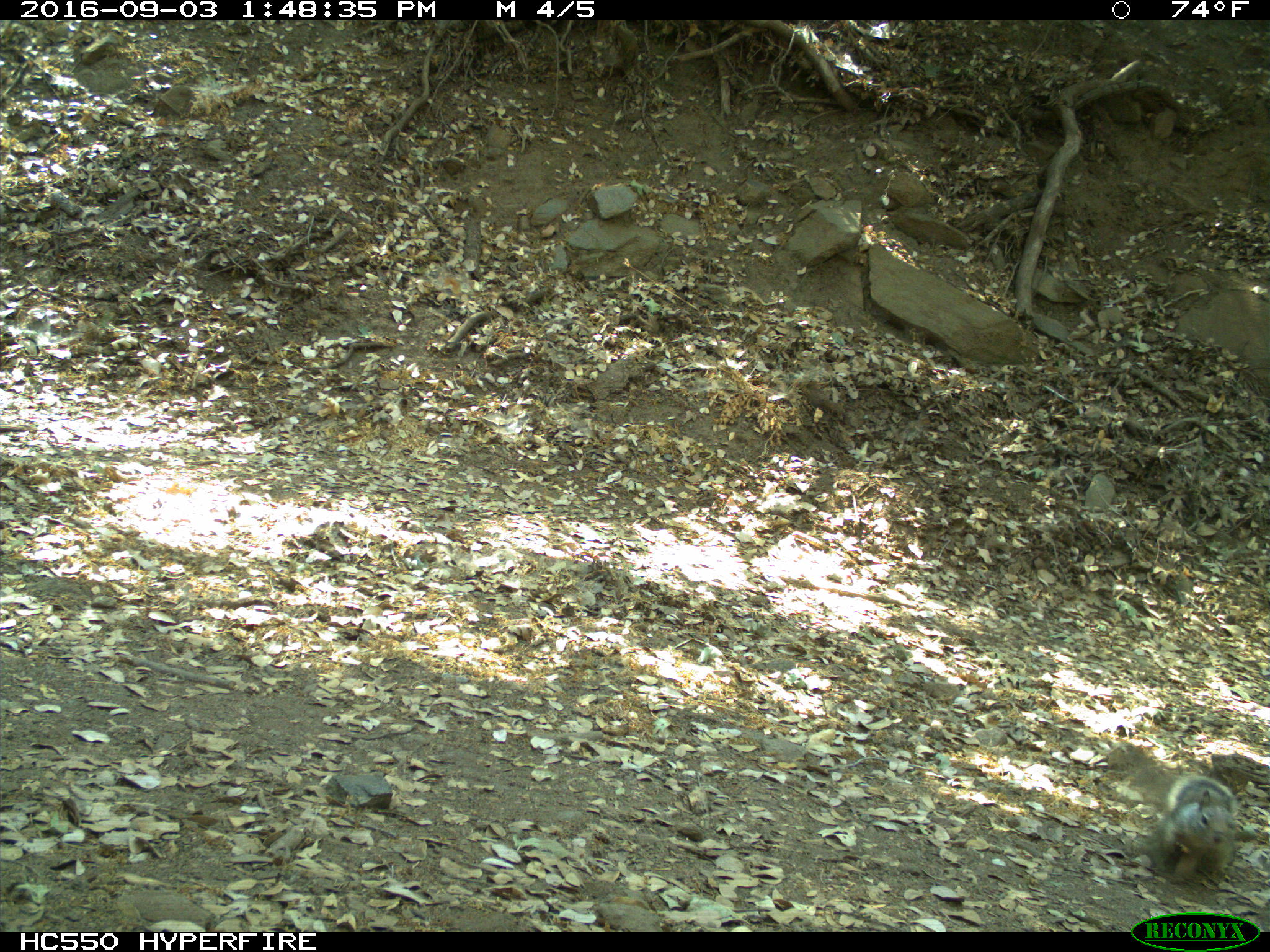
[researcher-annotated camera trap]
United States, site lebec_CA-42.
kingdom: Animalia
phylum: Chordata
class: Mammalia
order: Rodentia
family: Sciuridae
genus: Otospermophilus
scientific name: Otospermophilus beecheyi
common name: california ground squirrel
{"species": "Otospermophilus beecheyi (california ground squirrel)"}